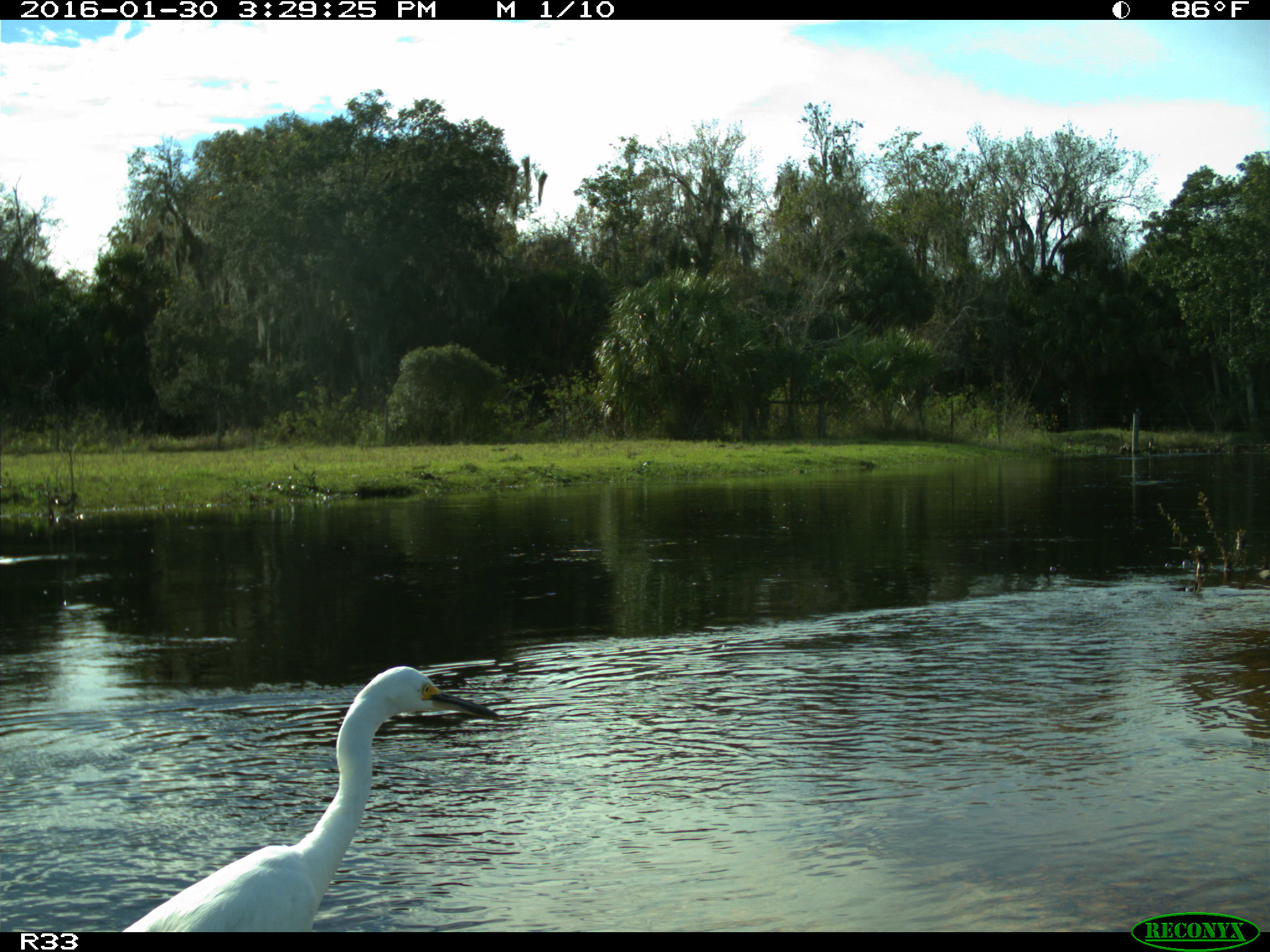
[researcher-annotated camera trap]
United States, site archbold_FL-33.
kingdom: Animalia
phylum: Chordata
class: Aves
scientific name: Aves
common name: birds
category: unidentified bird